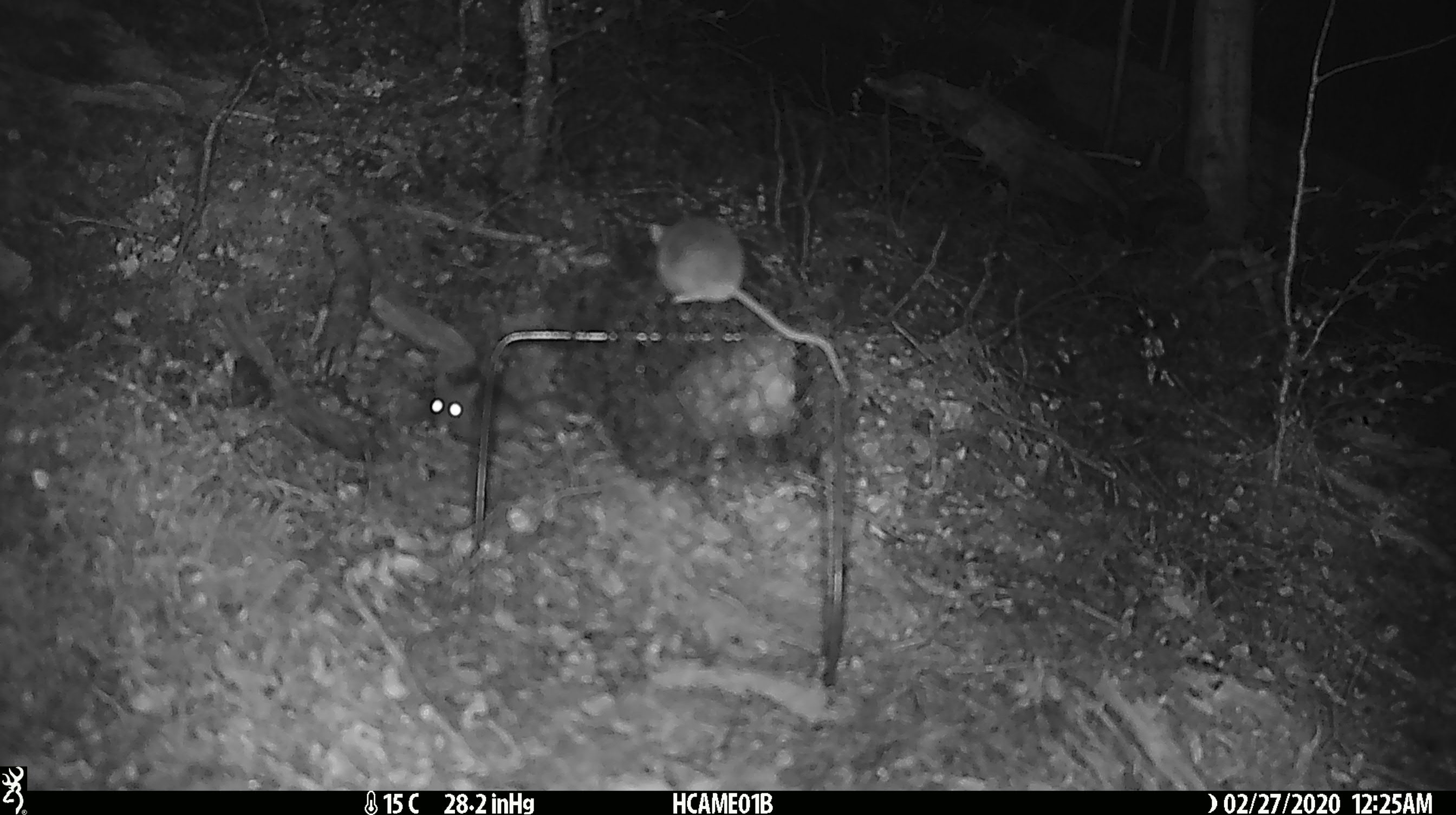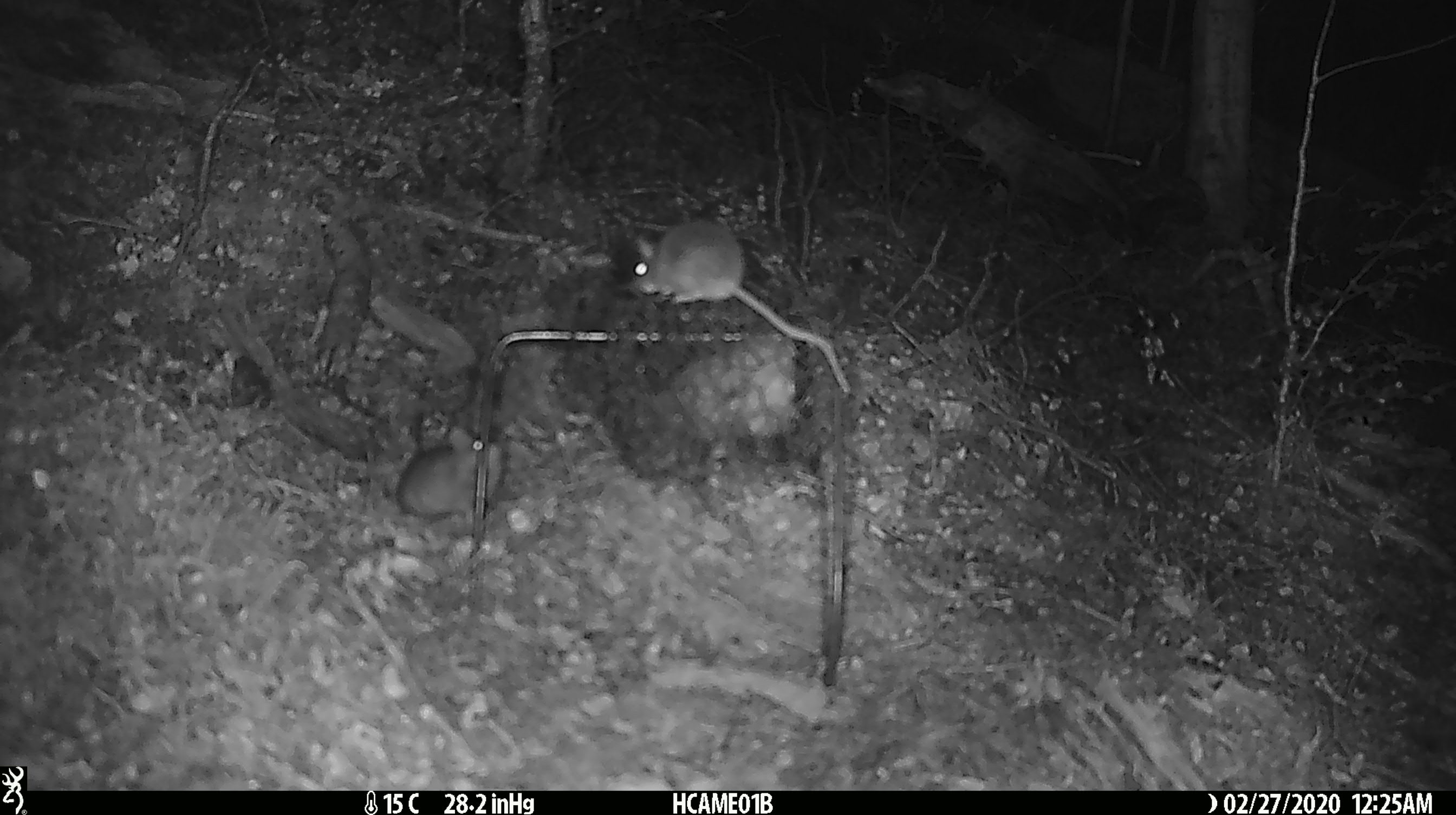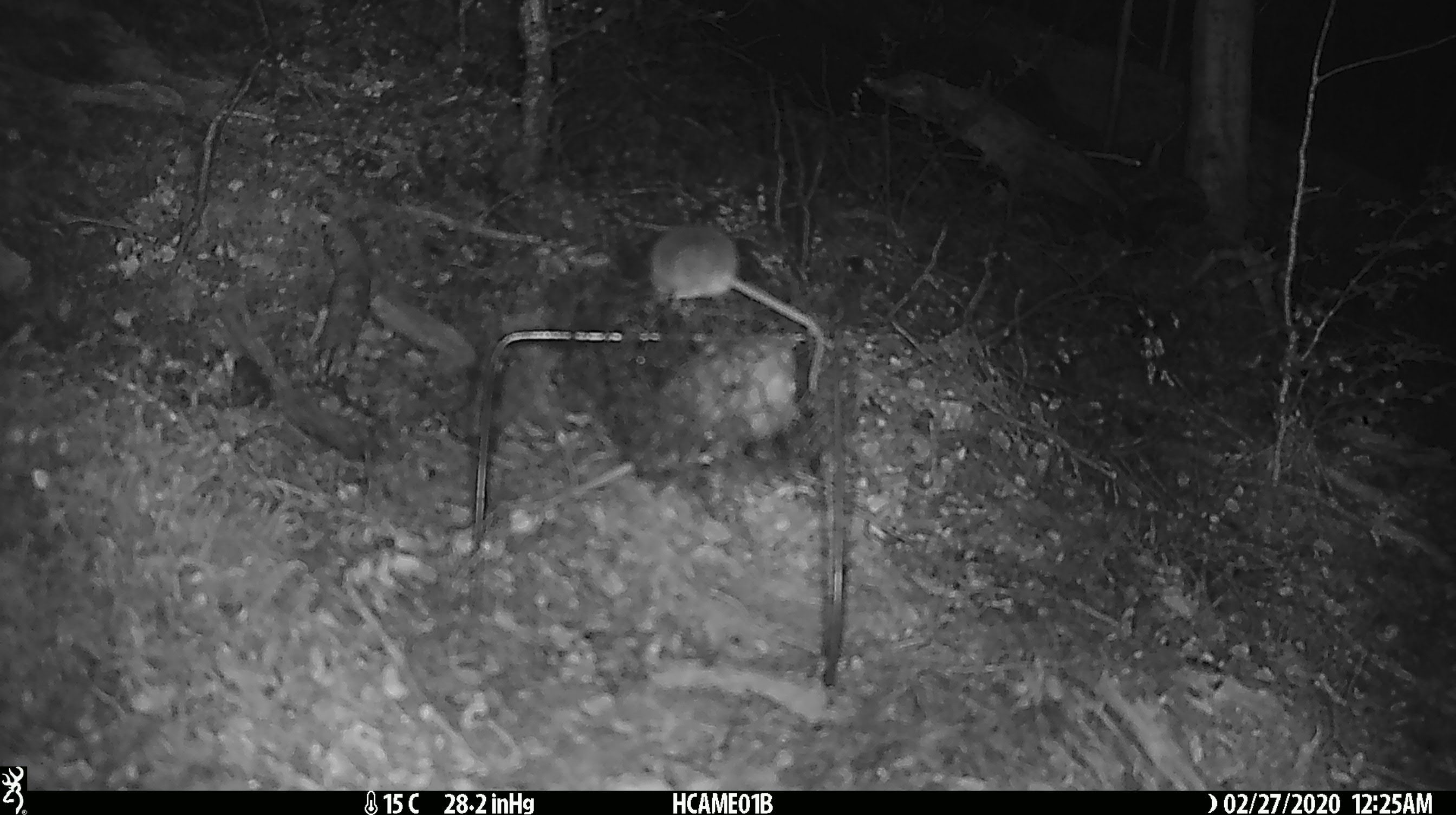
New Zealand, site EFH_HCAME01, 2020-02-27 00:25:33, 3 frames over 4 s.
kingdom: Animalia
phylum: Chordata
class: Mammalia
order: Rodentia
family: Muridae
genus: Mus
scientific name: Mus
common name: mouse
Mouse (Mus).